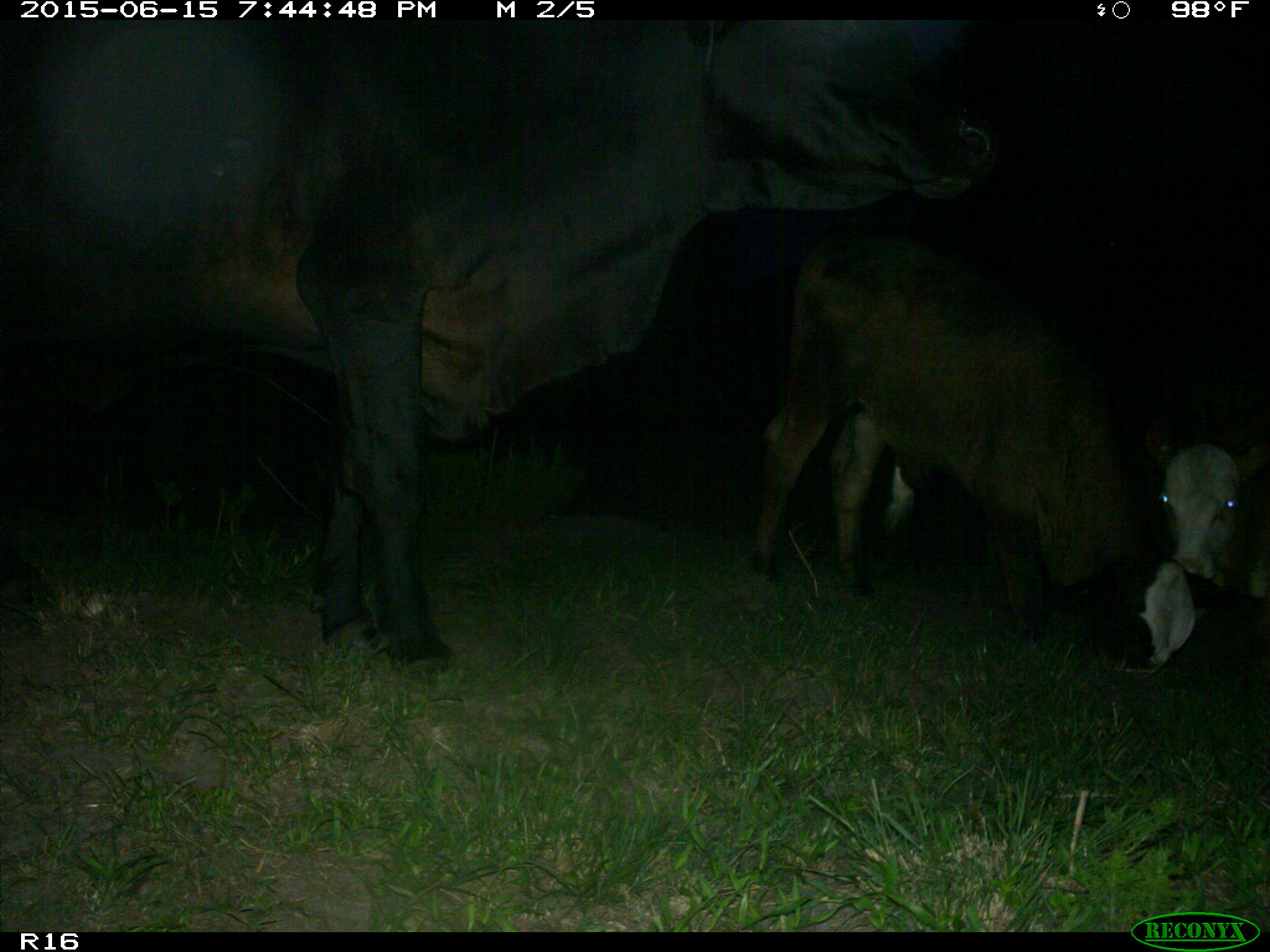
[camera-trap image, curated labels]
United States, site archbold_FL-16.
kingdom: Animalia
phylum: Chordata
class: Mammalia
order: Artiodactyla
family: Bovidae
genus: Bos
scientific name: Bos taurus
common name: domestic cow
Bos taurus (domestic cow).